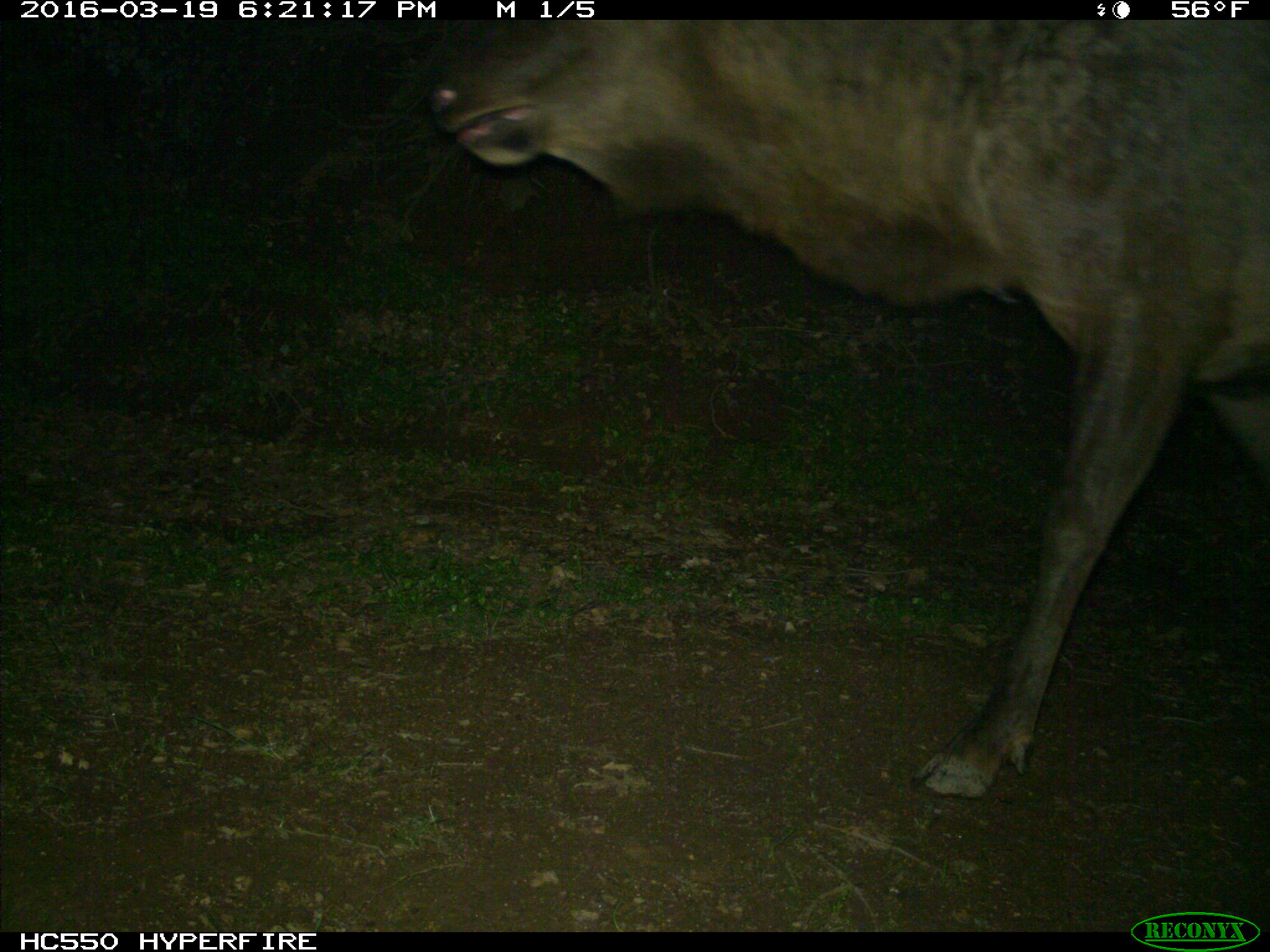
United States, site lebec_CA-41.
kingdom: Animalia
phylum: Chordata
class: Mammalia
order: Artiodactyla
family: Cervidae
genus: Cervus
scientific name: Cervus canadensis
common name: elk